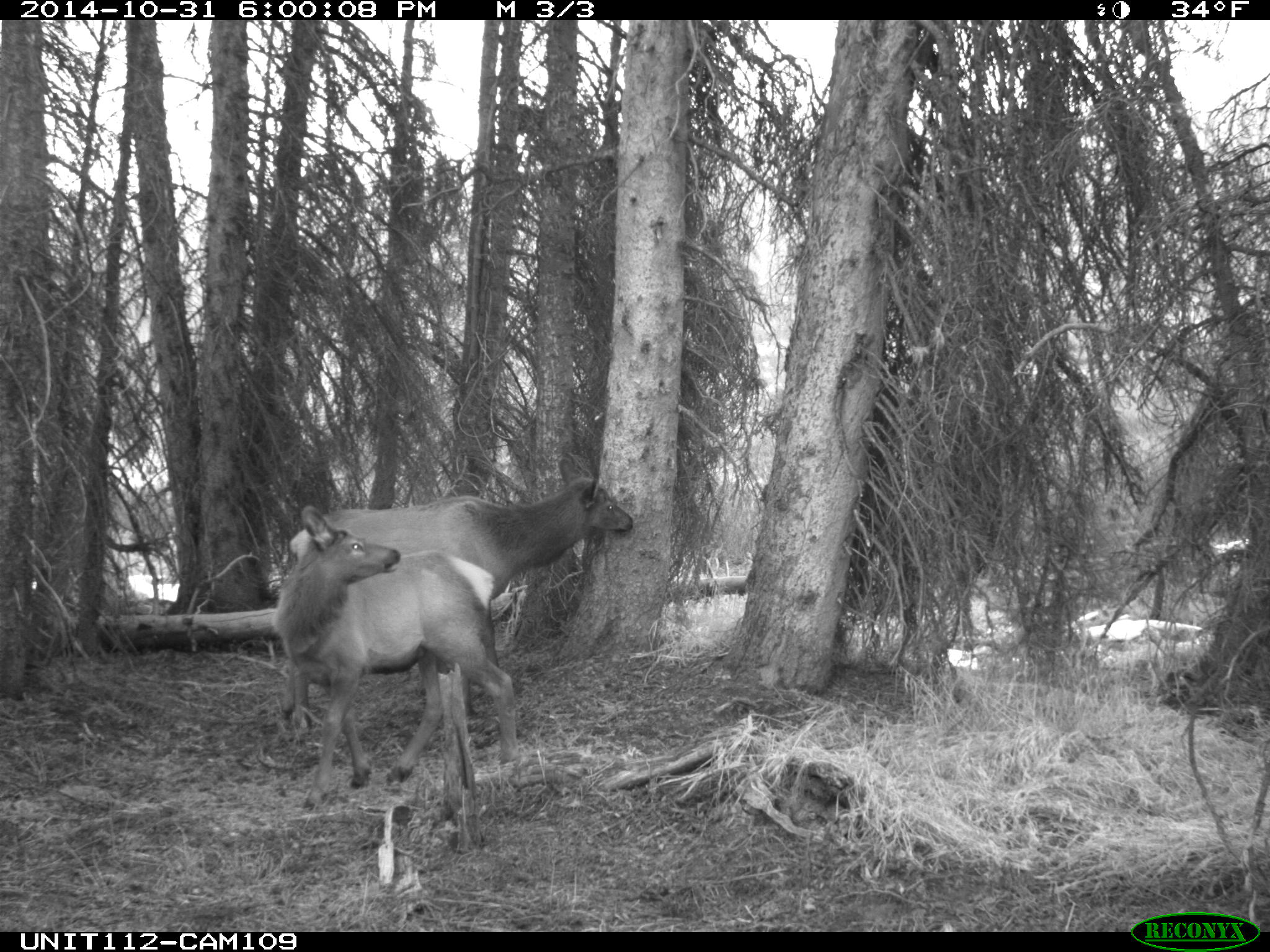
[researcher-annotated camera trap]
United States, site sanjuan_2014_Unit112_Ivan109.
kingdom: Animalia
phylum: Chordata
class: Mammalia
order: Artiodactyla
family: Cervidae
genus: Cervus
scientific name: Cervus elaphus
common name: red deer